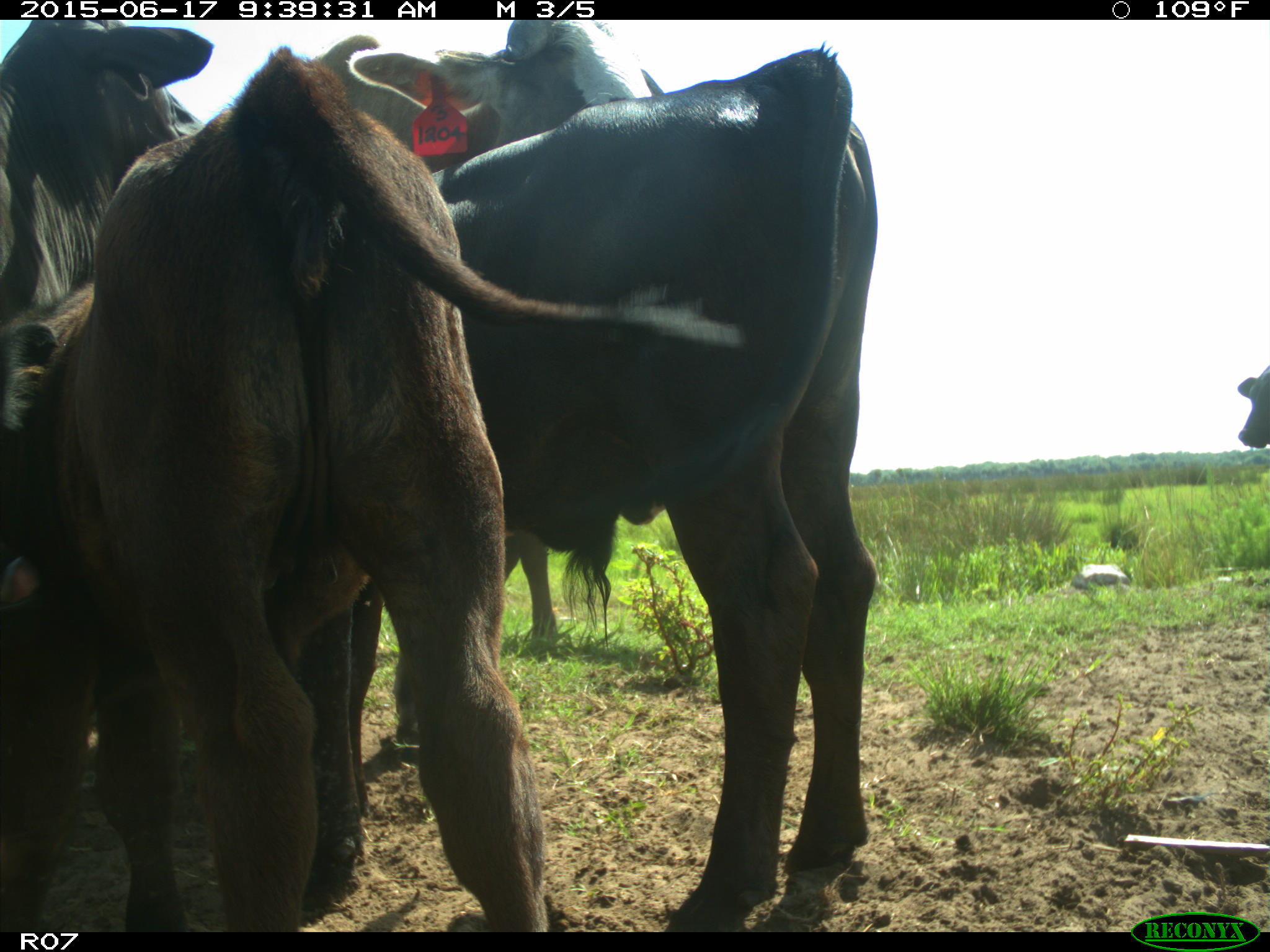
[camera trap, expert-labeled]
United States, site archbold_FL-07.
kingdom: Animalia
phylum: Chordata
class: Mammalia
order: Artiodactyla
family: Bovidae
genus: Bos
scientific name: Bos taurus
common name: domestic cow